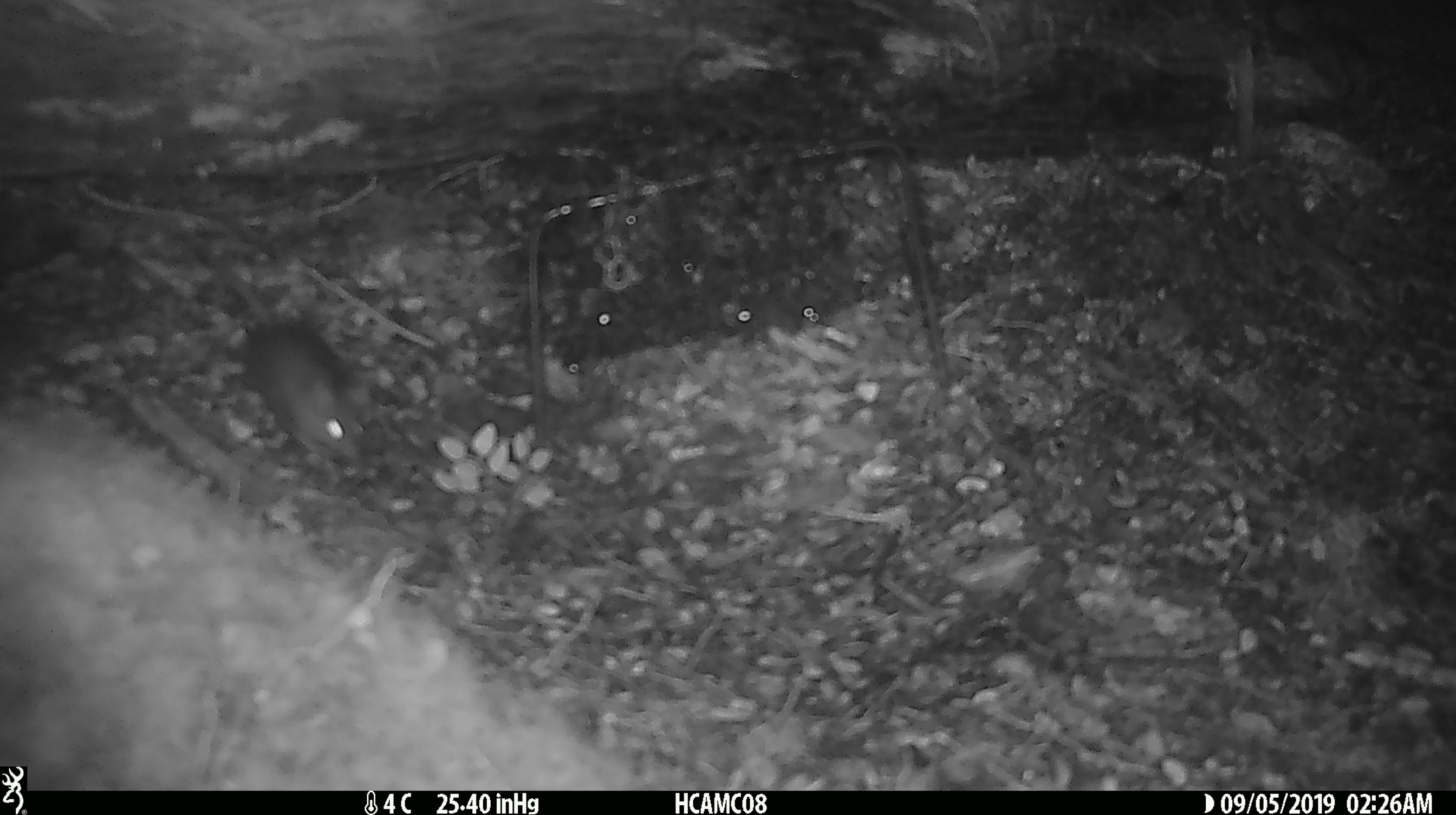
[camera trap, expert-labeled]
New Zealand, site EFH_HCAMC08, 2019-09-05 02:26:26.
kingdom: Animalia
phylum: Chordata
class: Mammalia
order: Rodentia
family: Muridae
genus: Mus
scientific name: Mus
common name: mouse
Mouse (Mus).